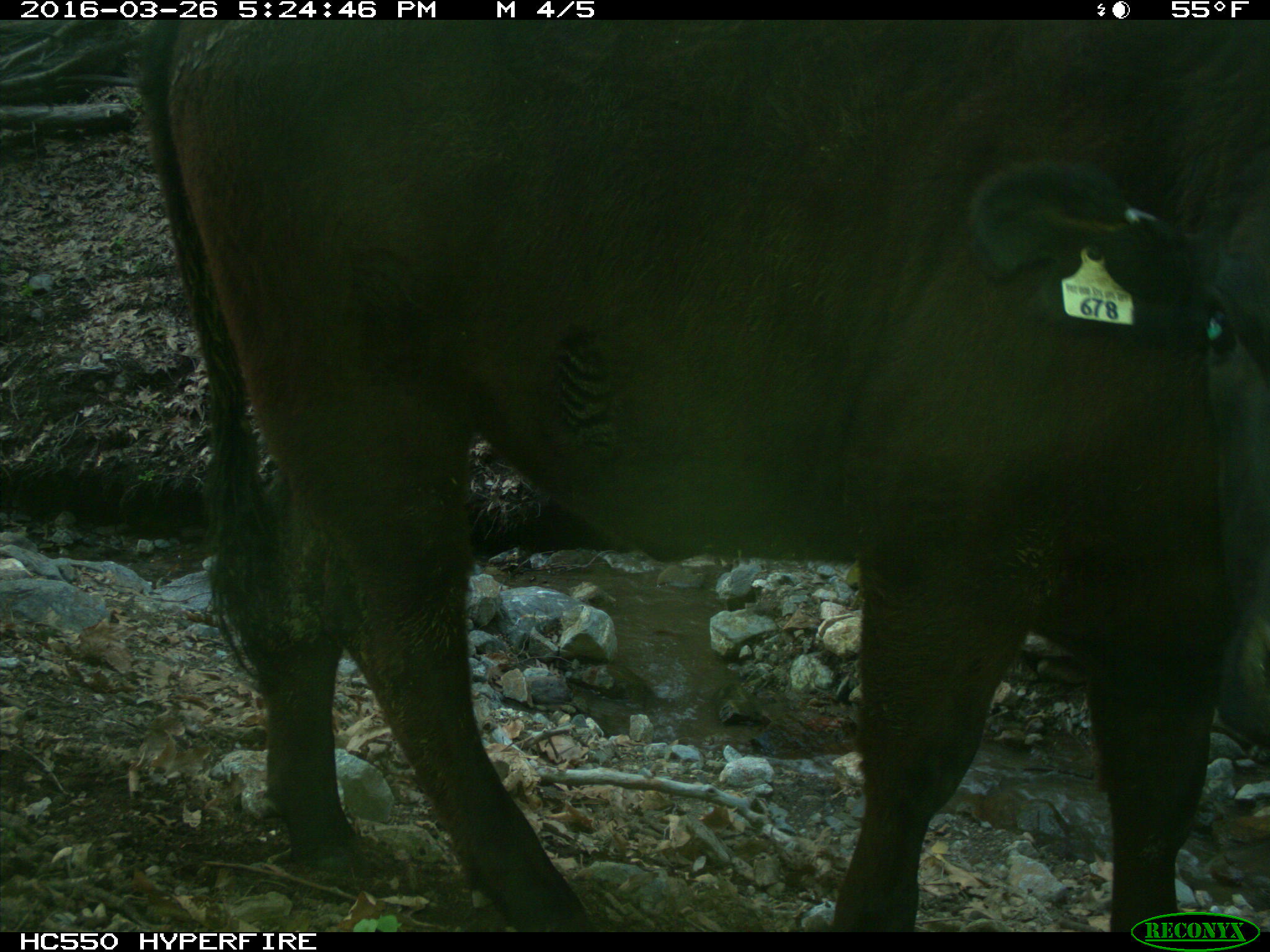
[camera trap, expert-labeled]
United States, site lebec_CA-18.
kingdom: Animalia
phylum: Chordata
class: Mammalia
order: Artiodactyla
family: Bovidae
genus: Bos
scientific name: Bos taurus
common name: domestic cow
Bos taurus (domestic cow).